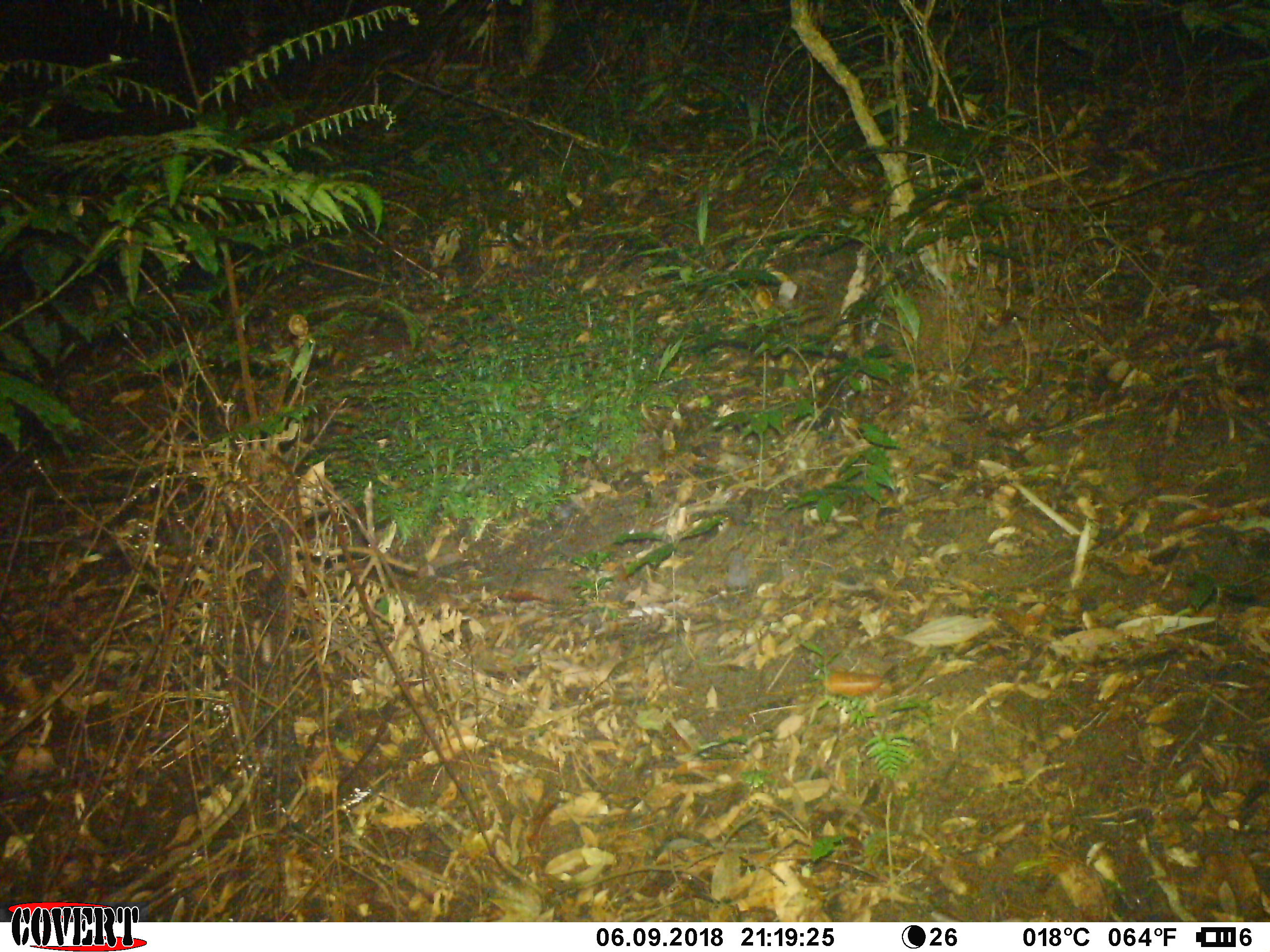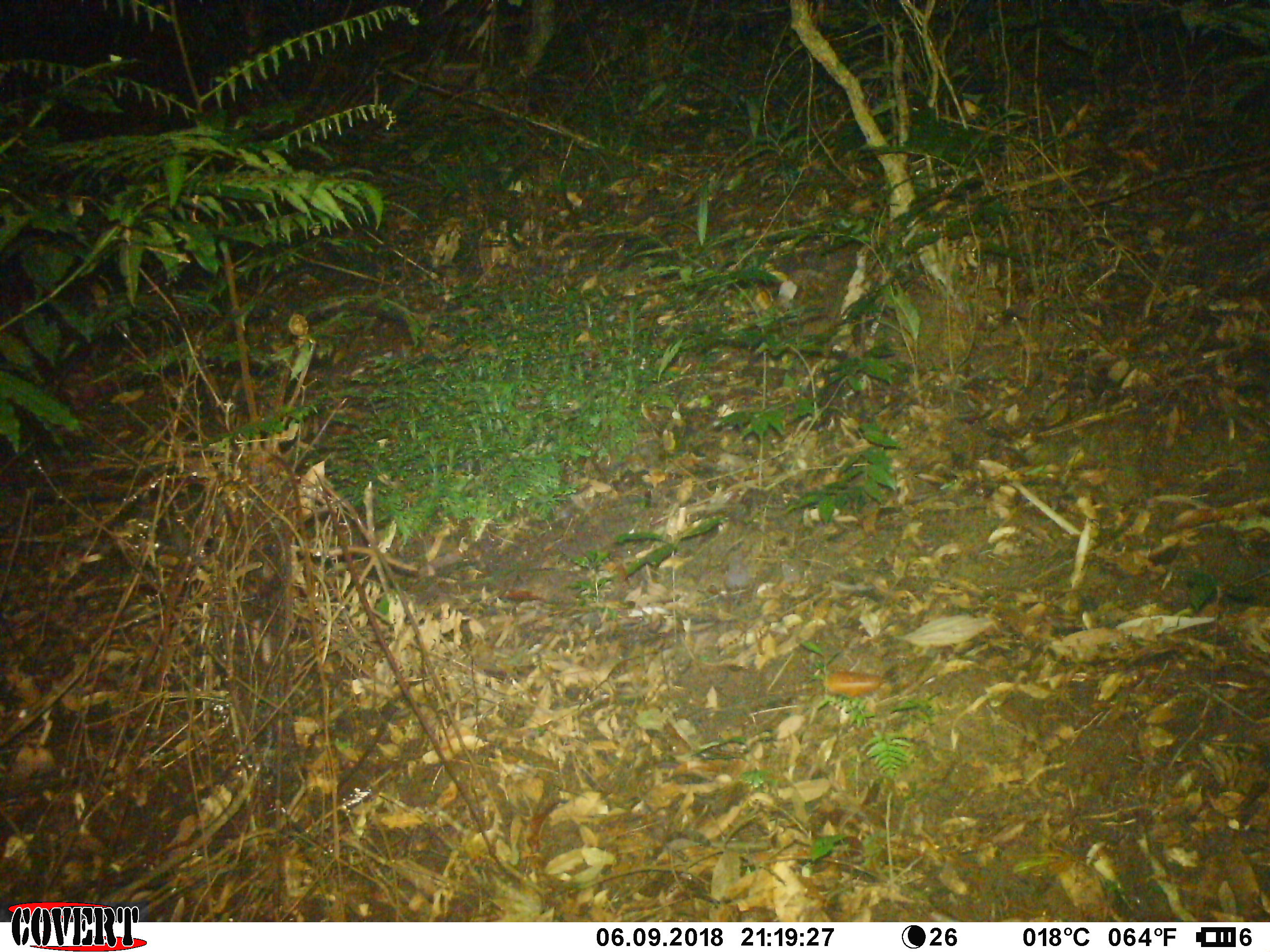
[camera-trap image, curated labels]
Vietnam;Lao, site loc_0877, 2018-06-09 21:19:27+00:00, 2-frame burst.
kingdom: Animalia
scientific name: Animalia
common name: animal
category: unidentified animal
Unidentified animal (animal) (Animalia). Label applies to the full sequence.